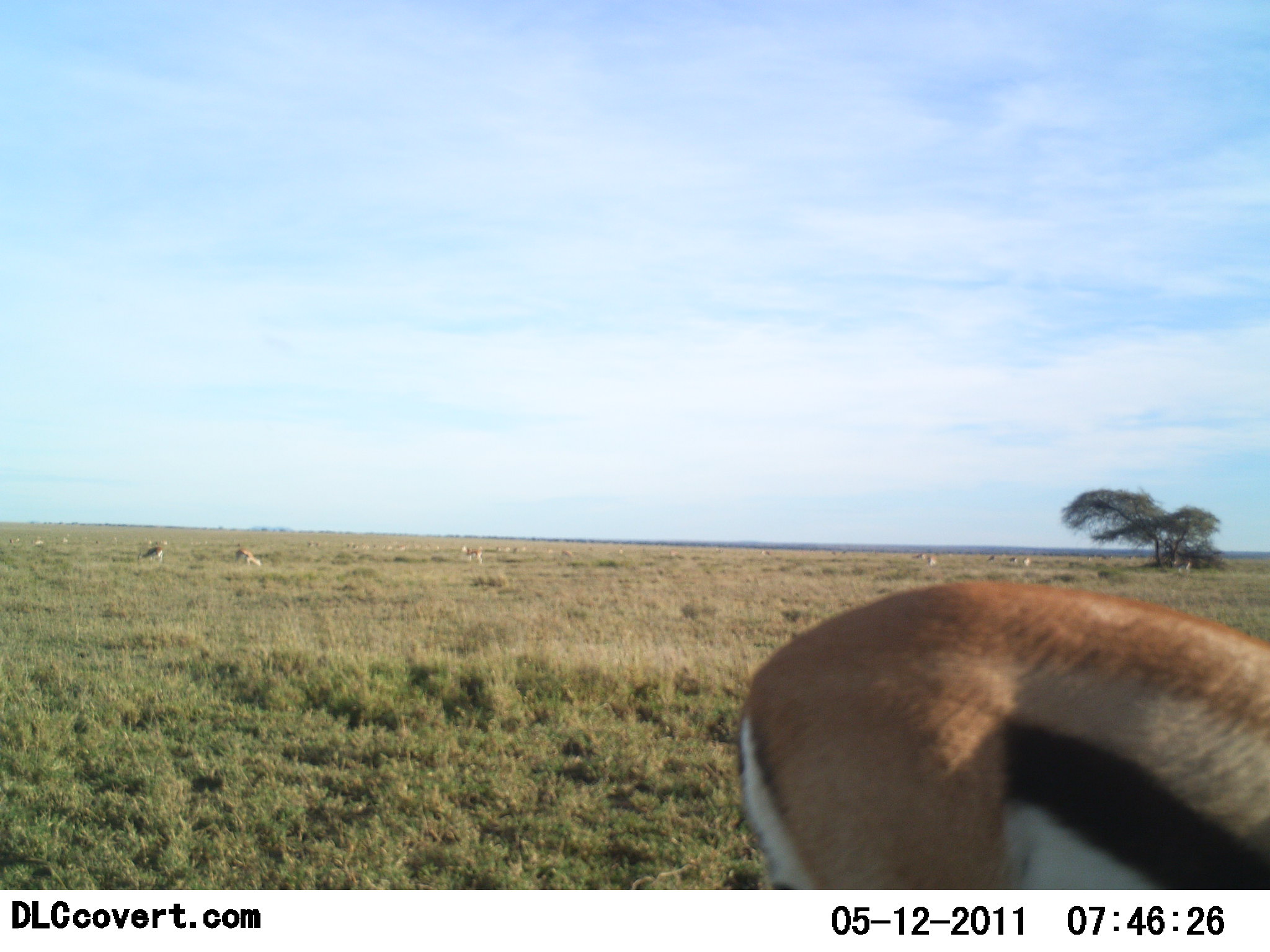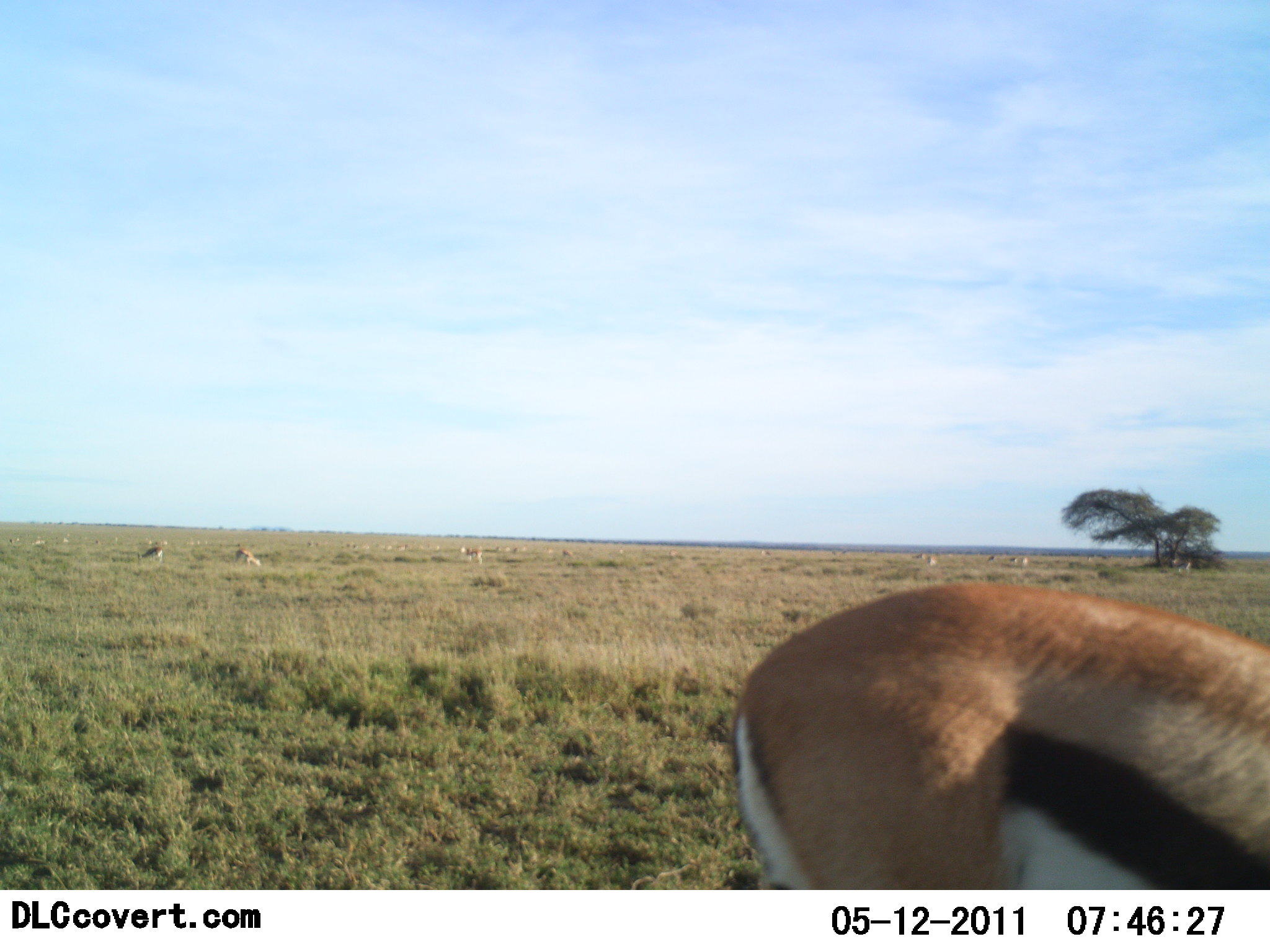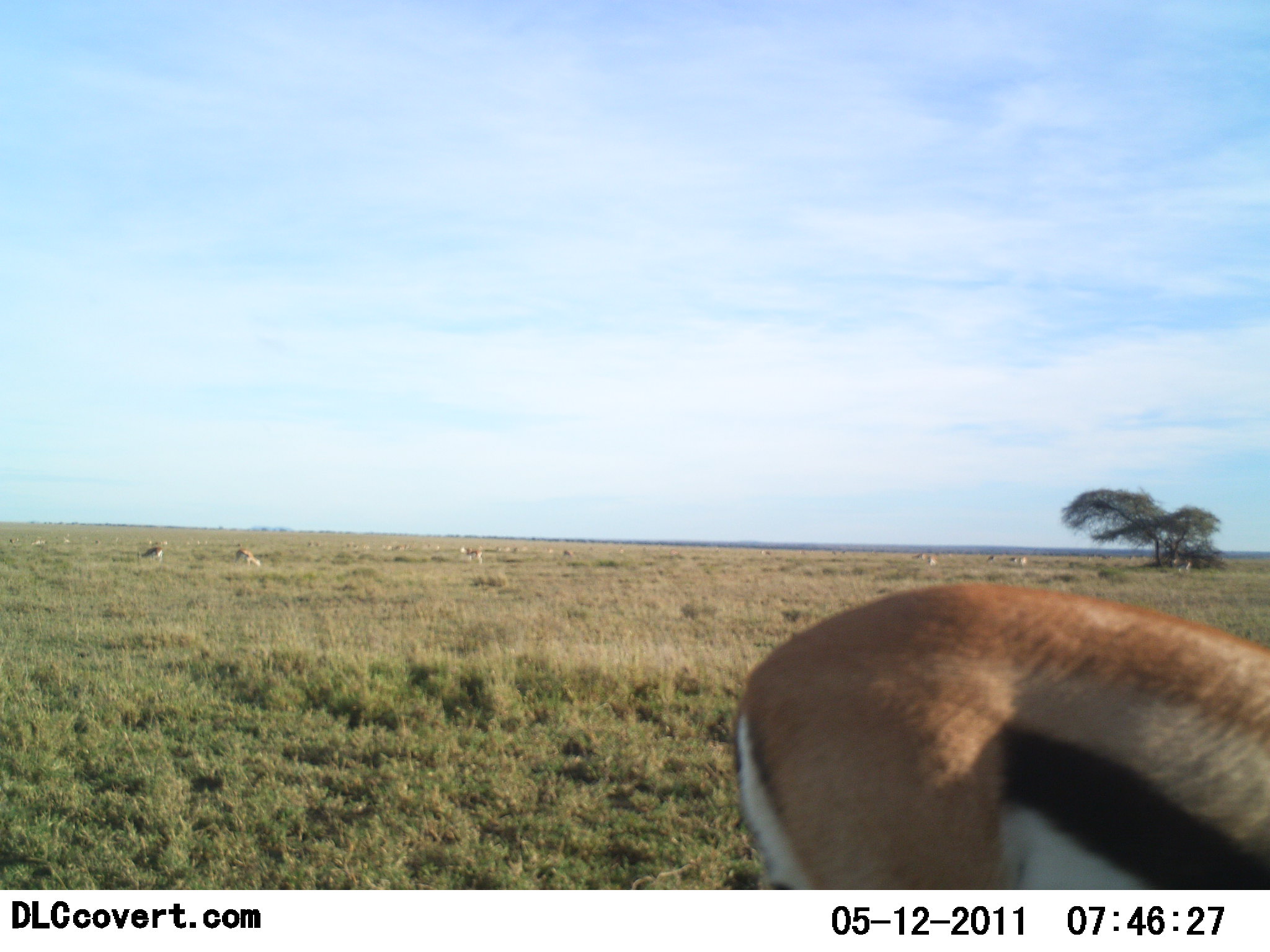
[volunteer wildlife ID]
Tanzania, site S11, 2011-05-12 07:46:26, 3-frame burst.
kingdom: Animalia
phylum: Chordata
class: Mammalia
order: Artiodactyla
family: Bovidae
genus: Eudorcas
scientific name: Eudorcas thomsonii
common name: thomson's gazelle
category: gazellethomsons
Gazellethomsons (thomson's gazelle) (Eudorcas thomsonii), count 5. Behavior (volunteer vote fractions): standing 85%, resting 0%, moving 8%, interacting 0%. Young present (vote fraction): 0%. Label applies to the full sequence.